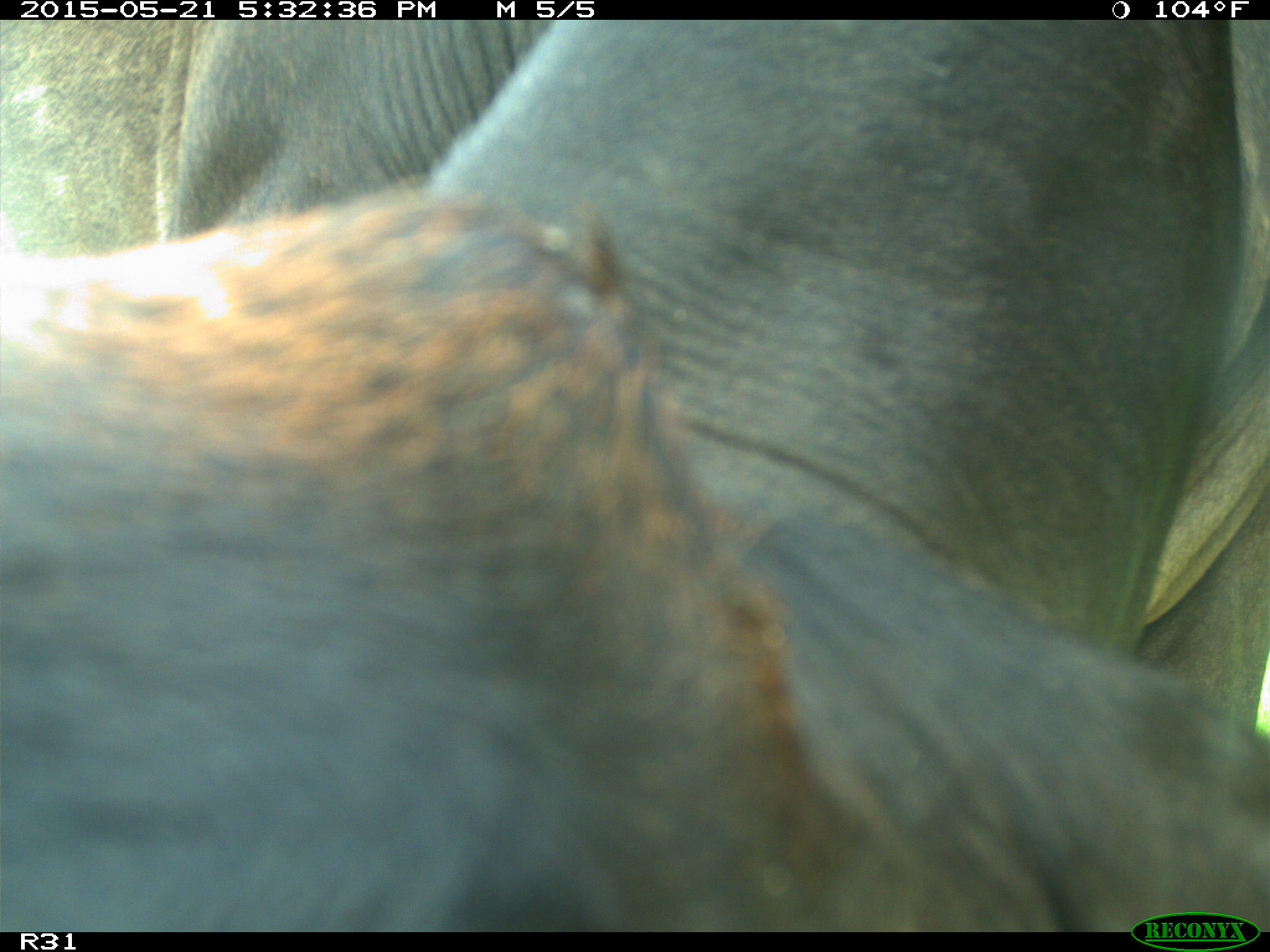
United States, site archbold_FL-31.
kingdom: Animalia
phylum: Chordata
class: Mammalia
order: Artiodactyla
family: Bovidae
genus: Bos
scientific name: Bos taurus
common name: domestic cow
Bos taurus (domestic cow).